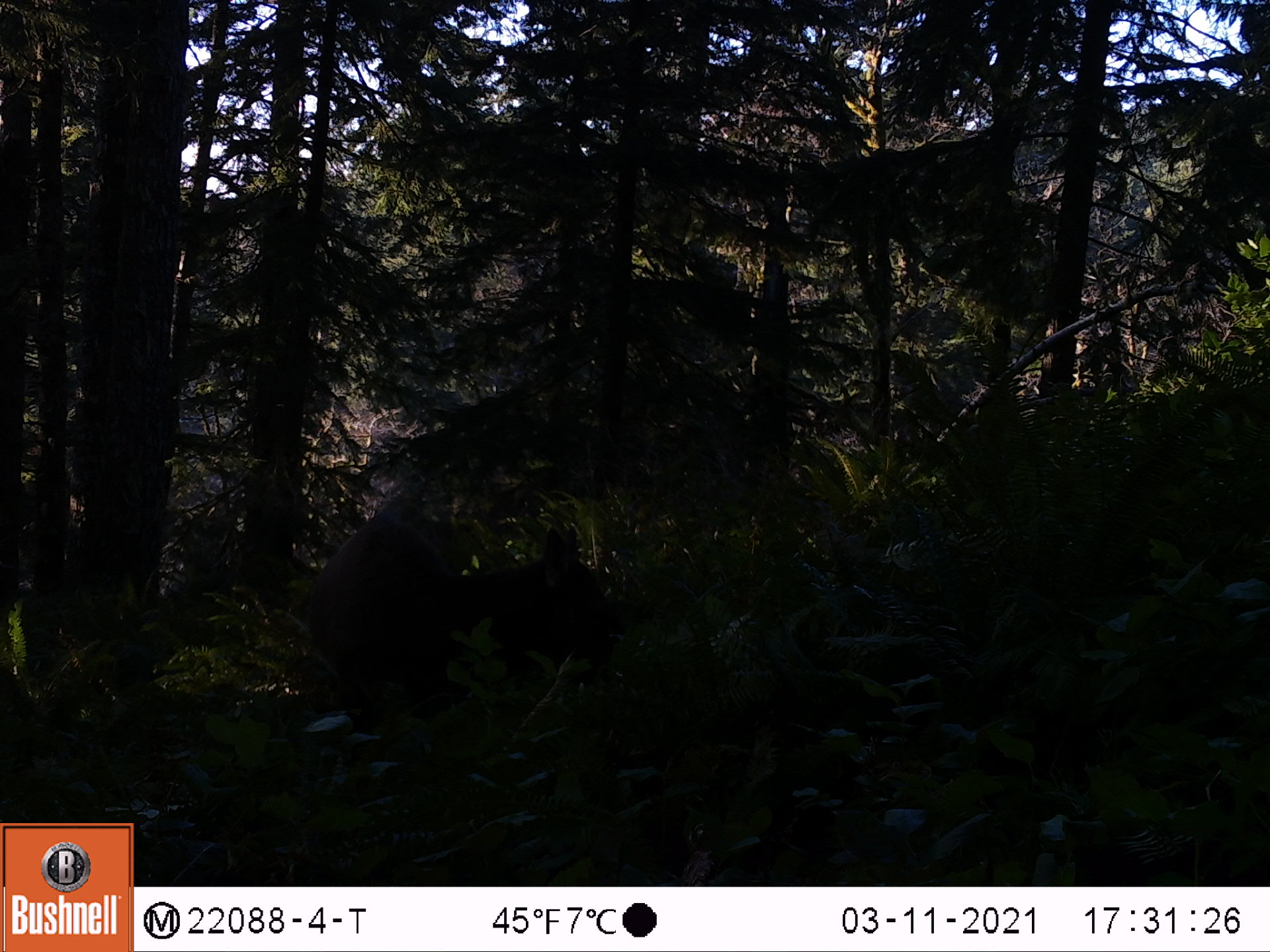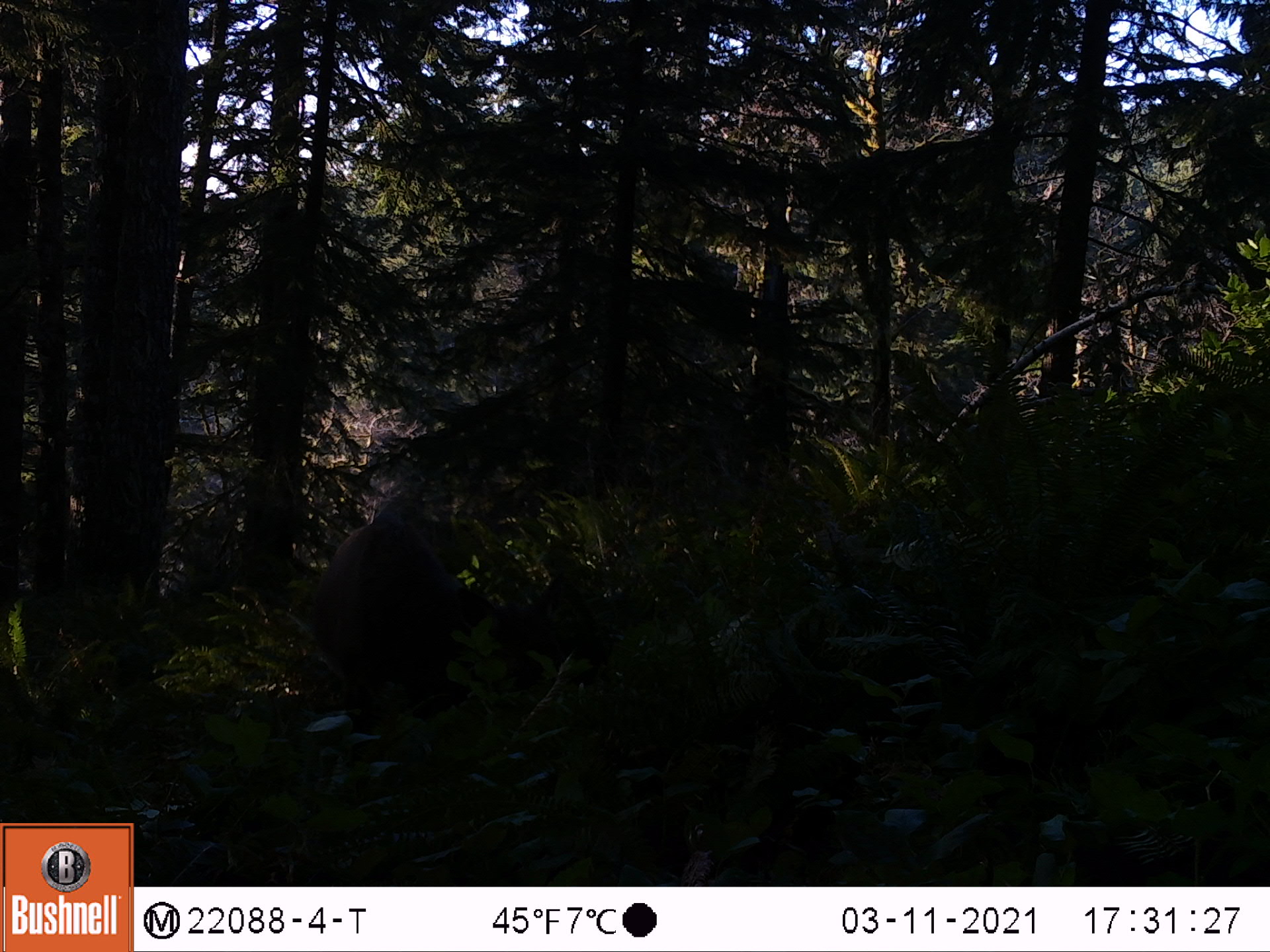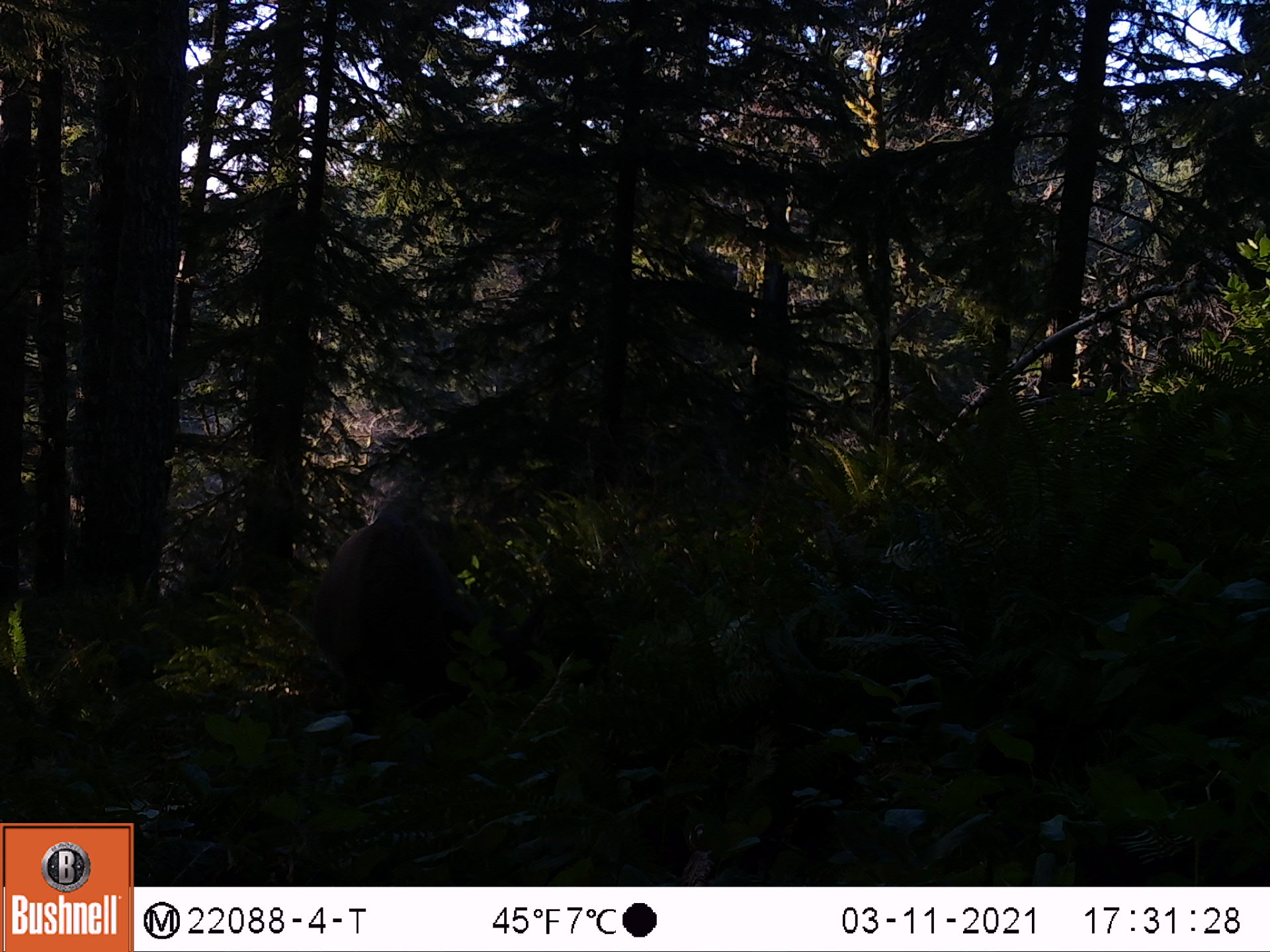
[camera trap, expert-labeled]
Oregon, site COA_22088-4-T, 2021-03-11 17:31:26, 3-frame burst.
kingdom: Animalia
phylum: Chordata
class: Mammalia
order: Artiodactyla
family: Cervidae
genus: Cervus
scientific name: Cervus canadensis roosevelti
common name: roosevelt elk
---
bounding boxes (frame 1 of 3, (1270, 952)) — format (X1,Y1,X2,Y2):
roosevelt elk: (279,478,651,807)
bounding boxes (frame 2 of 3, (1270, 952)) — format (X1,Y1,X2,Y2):
roosevelt elk: (262,478,663,800)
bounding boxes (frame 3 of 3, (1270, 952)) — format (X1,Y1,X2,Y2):
roosevelt elk: (268,469,667,788)